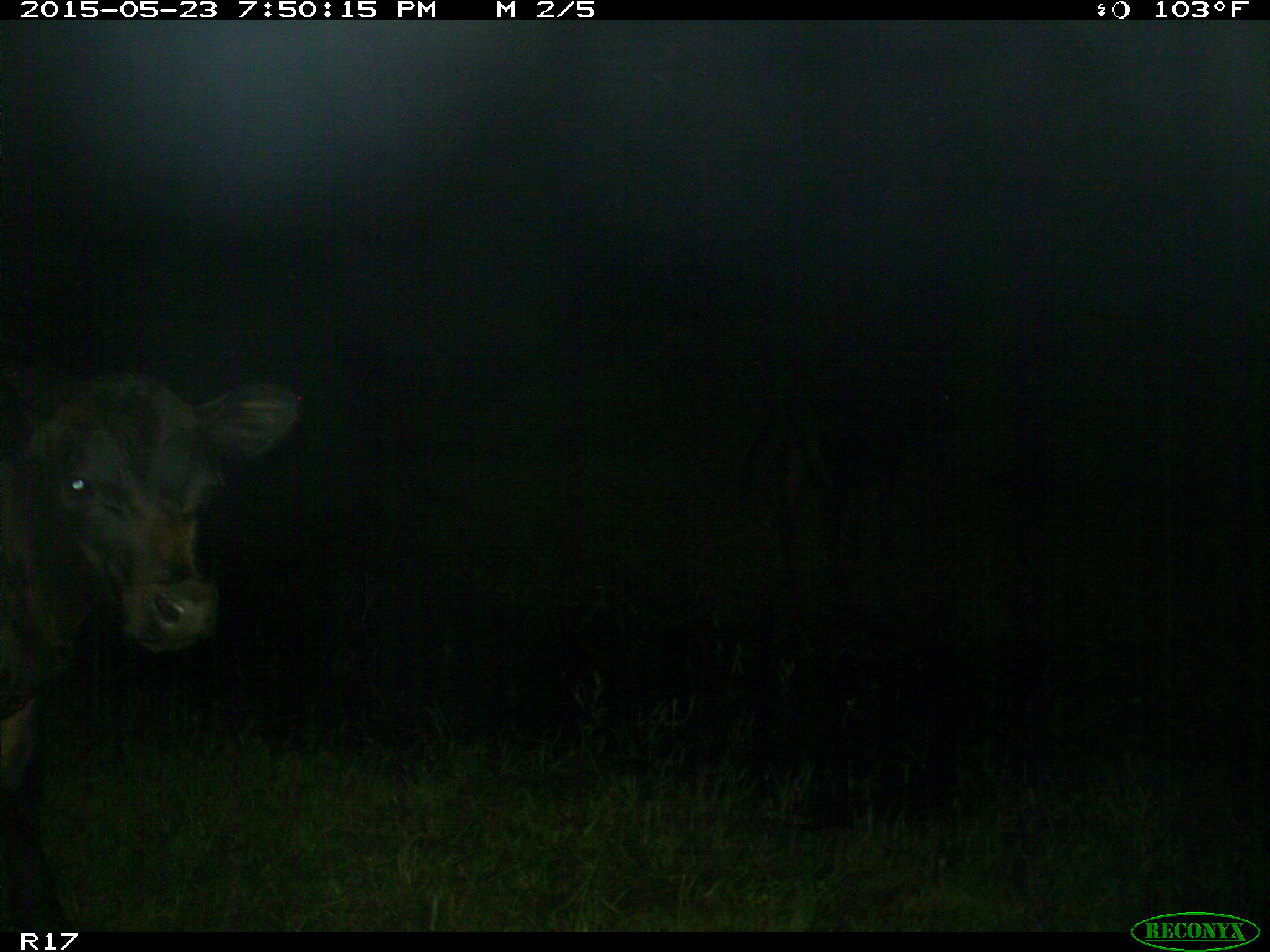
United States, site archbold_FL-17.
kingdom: Animalia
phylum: Chordata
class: Mammalia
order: Artiodactyla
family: Bovidae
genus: Bos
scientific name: Bos taurus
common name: domestic cow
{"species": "Bos taurus (domestic cow)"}